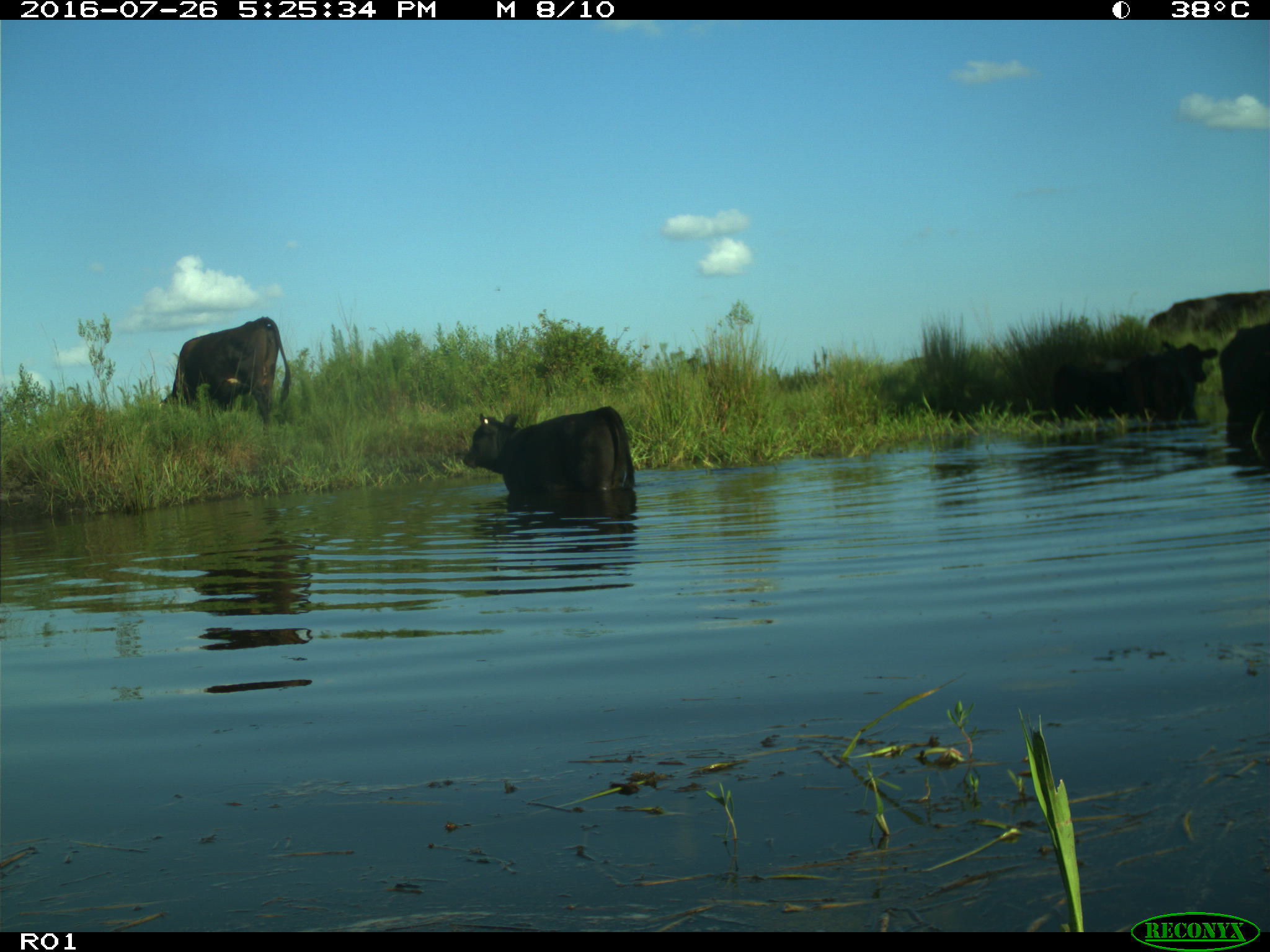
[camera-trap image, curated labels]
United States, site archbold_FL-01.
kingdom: Animalia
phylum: Chordata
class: Mammalia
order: Artiodactyla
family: Bovidae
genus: Bos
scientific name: Bos taurus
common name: domestic cow